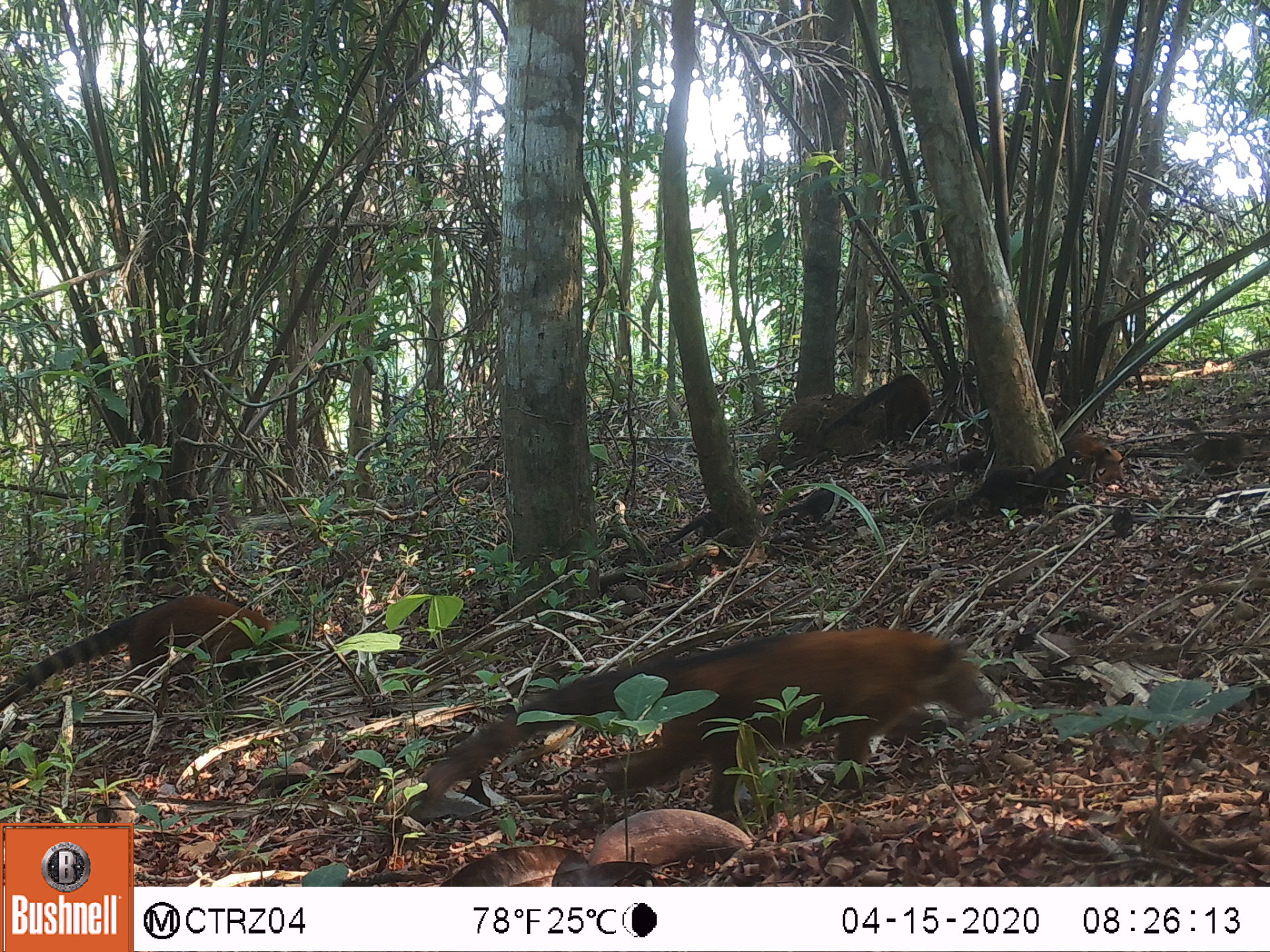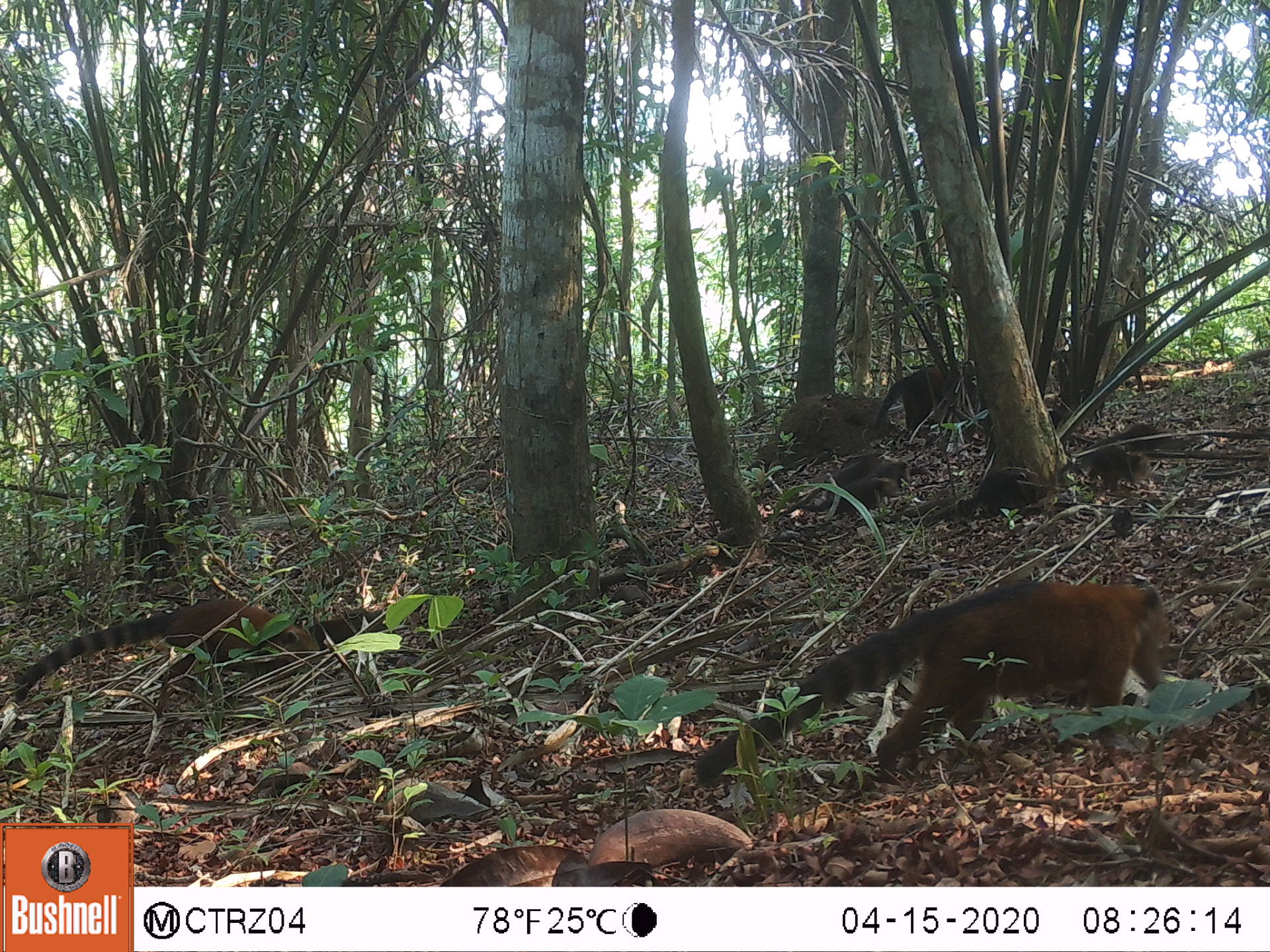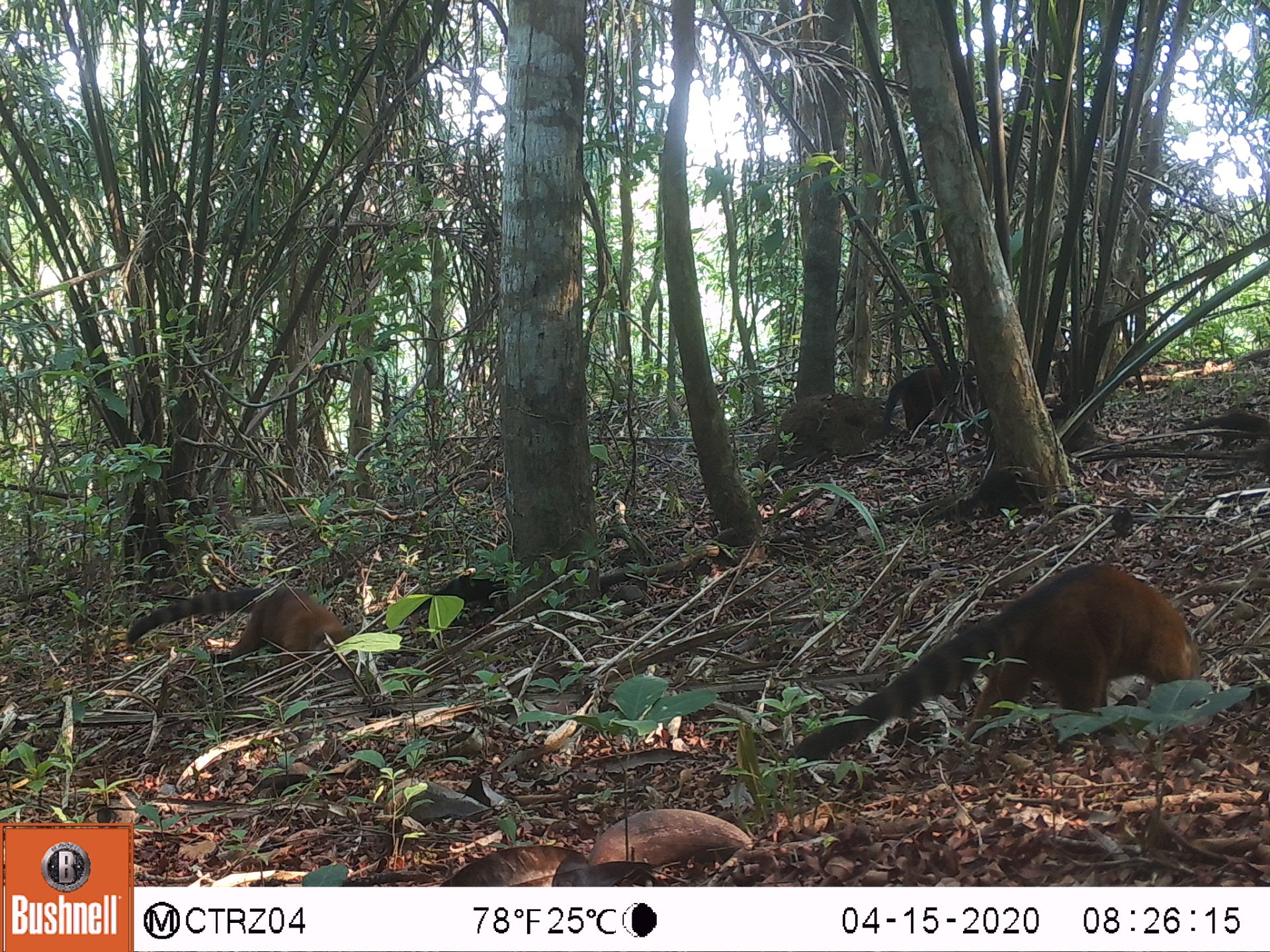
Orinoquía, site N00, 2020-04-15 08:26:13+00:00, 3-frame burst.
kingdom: Animalia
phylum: Chordata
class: Mammalia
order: Carnivora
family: Procyonidae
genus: Nasua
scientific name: Nasua nasua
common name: south american coati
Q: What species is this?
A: South american coati (Nasua nasua).